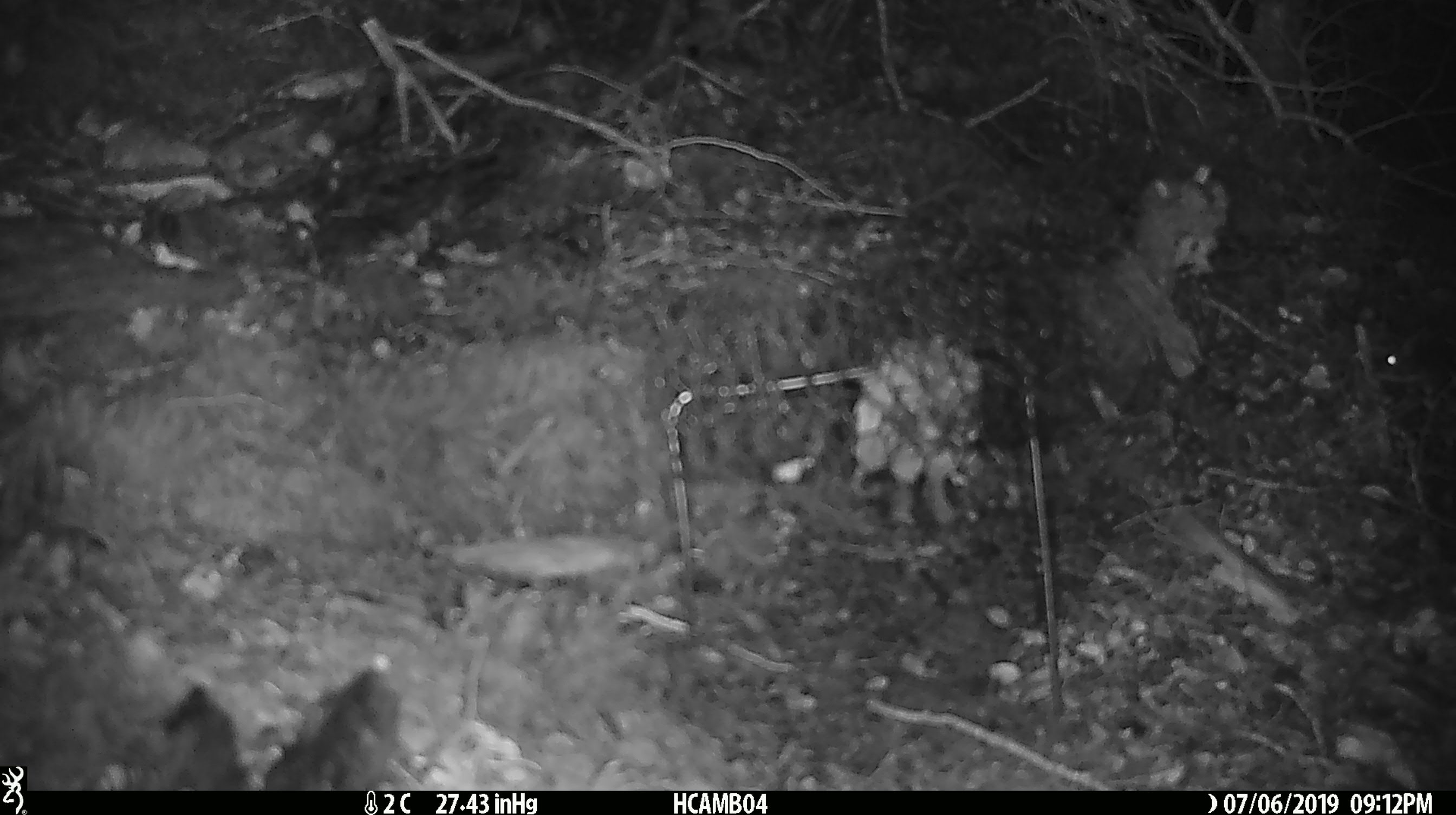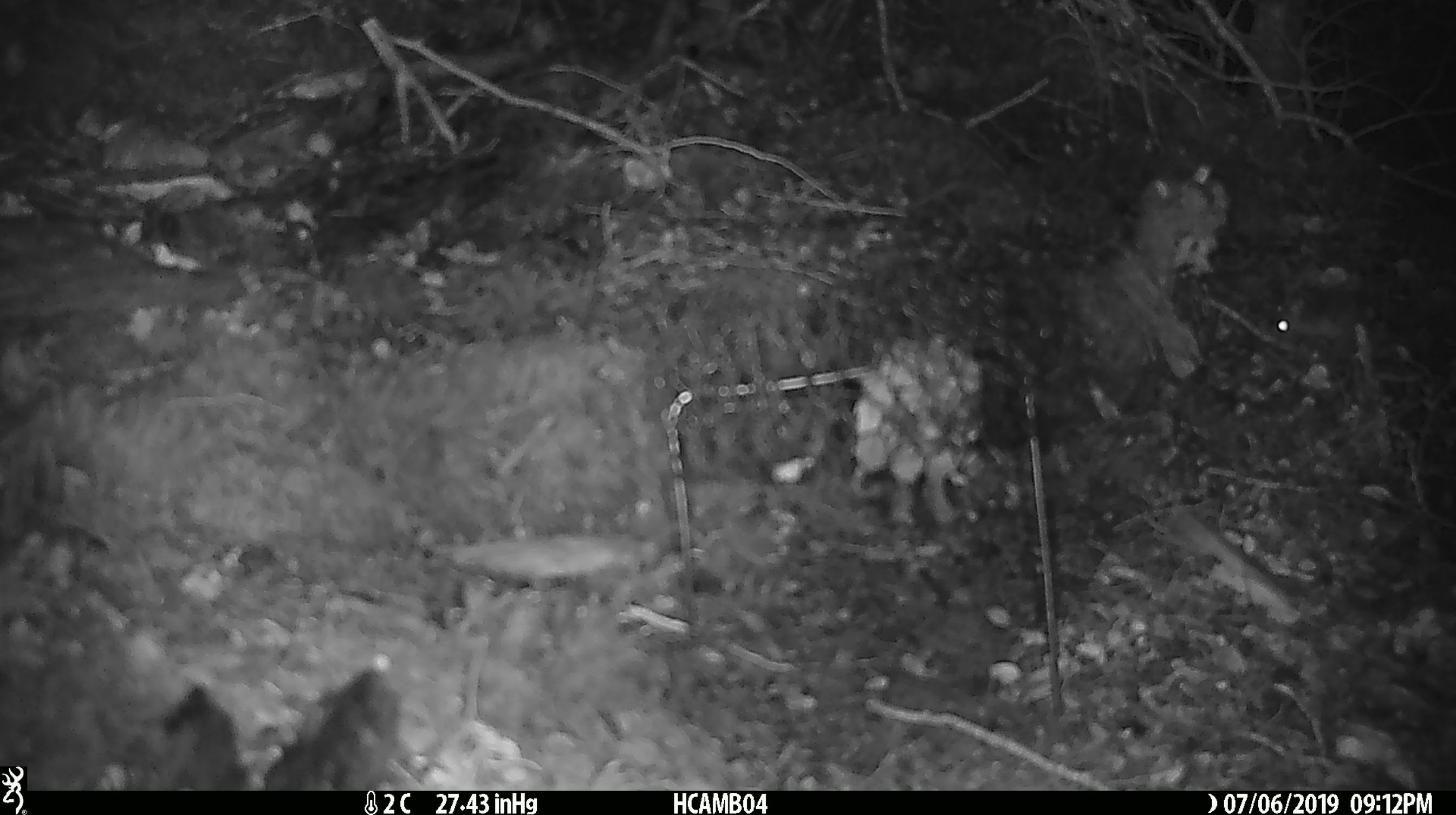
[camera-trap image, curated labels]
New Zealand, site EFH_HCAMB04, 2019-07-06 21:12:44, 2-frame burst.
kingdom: Animalia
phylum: Chordata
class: Mammalia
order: Rodentia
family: Muridae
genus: Mus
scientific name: Mus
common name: mouse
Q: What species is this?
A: Mouse (Mus).